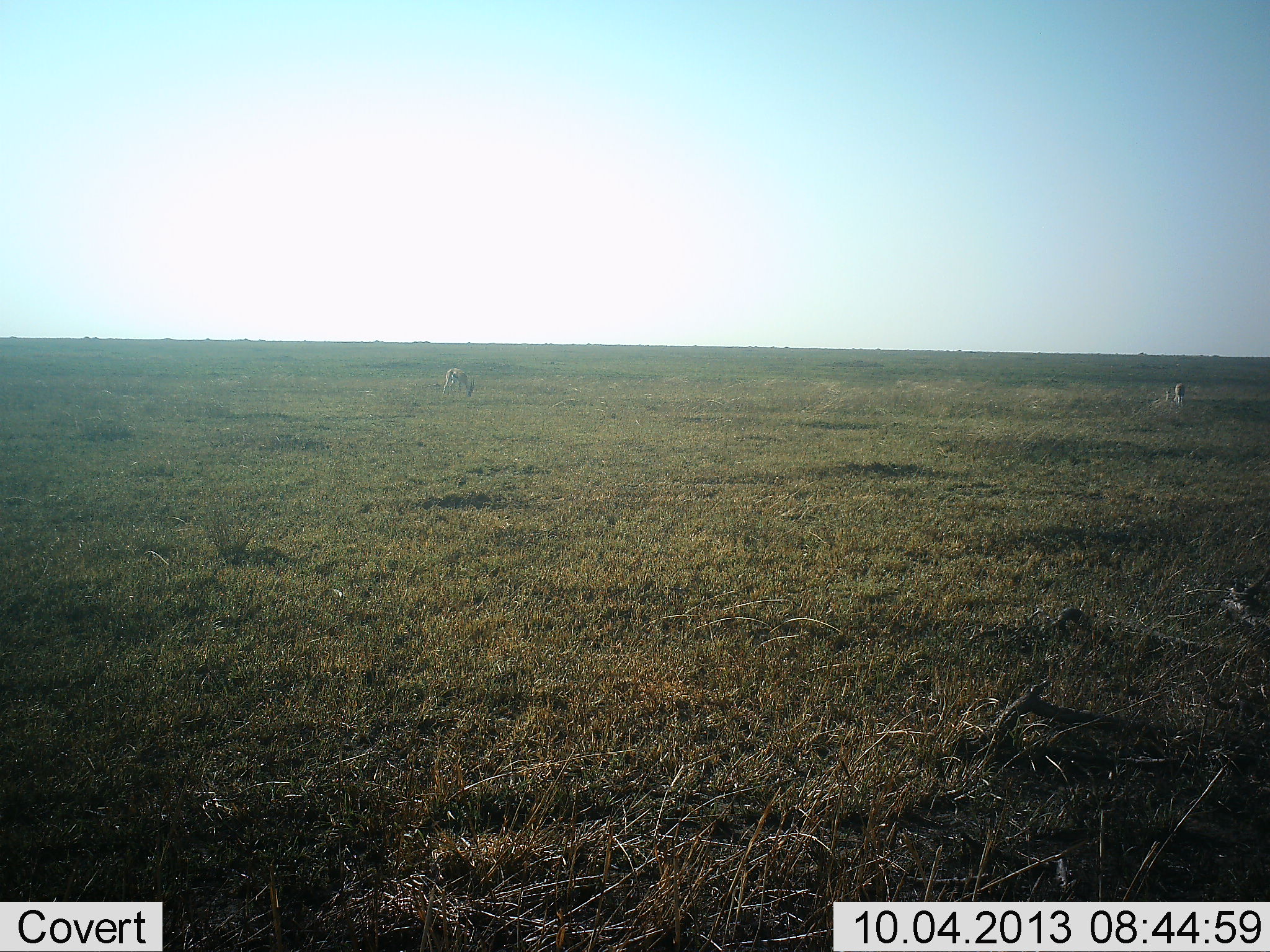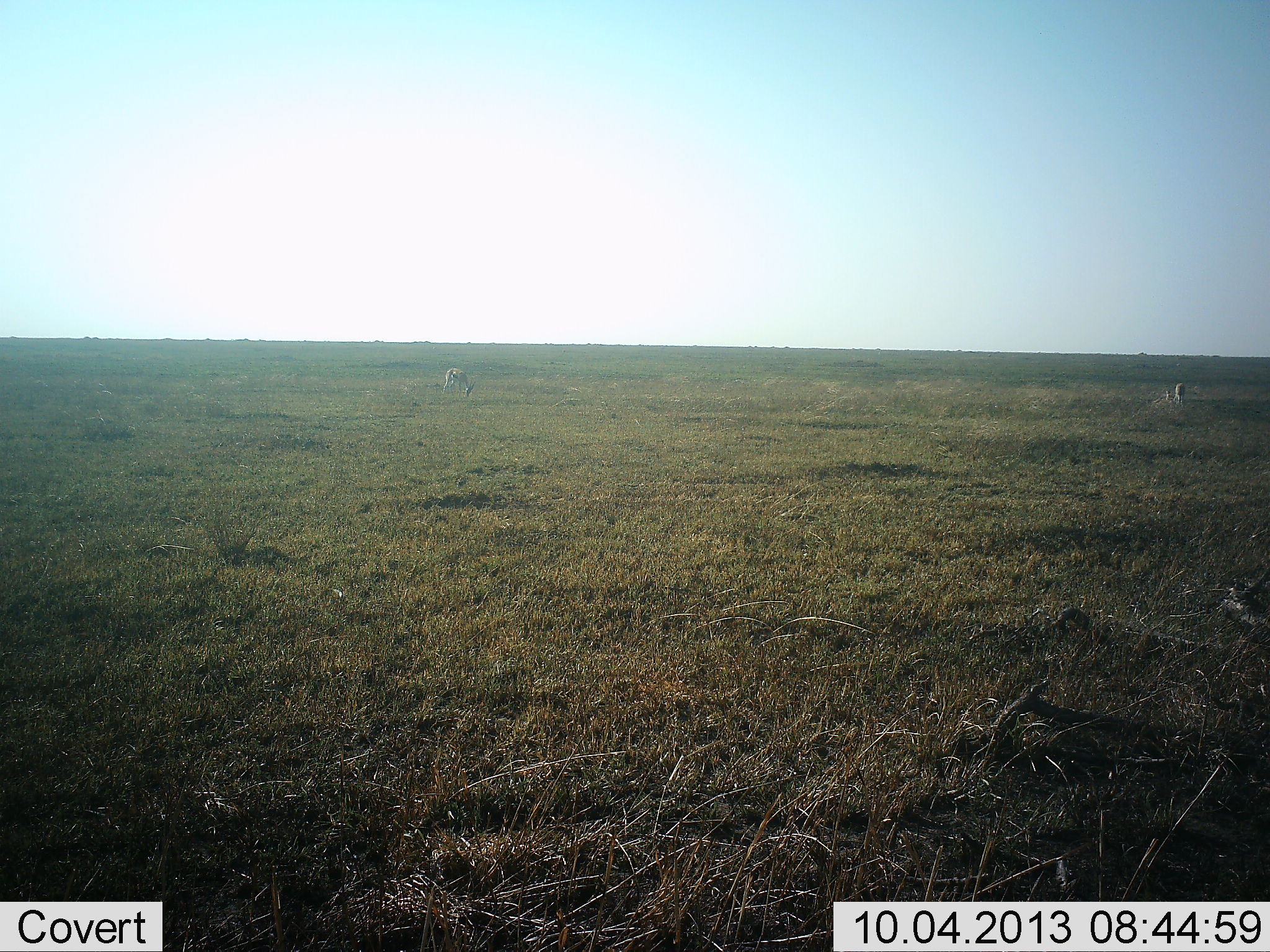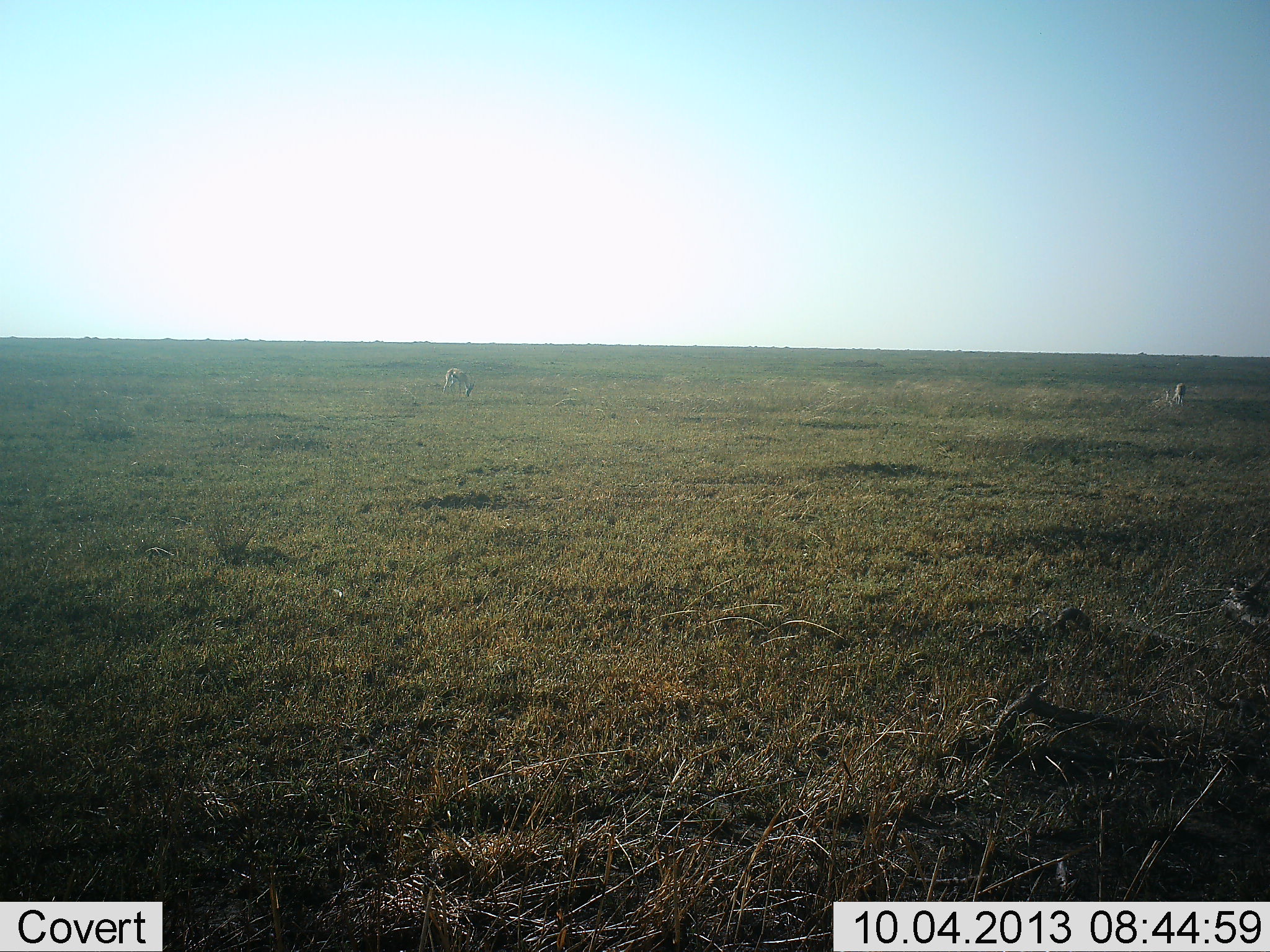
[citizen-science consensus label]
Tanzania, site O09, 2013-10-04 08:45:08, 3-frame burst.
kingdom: Animalia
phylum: Chordata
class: Mammalia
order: Artiodactyla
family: Bovidae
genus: Eudorcas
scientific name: Eudorcas thomsonii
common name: thomson's gazelle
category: gazellethomsons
Gazellethomsons (thomson's gazelle) (Eudorcas thomsonii), count 2. Behavior (volunteer vote fractions): standing 32%, resting 0%, moving 0%, interacting 0%. Young present (vote fraction): 0%. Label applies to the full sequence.